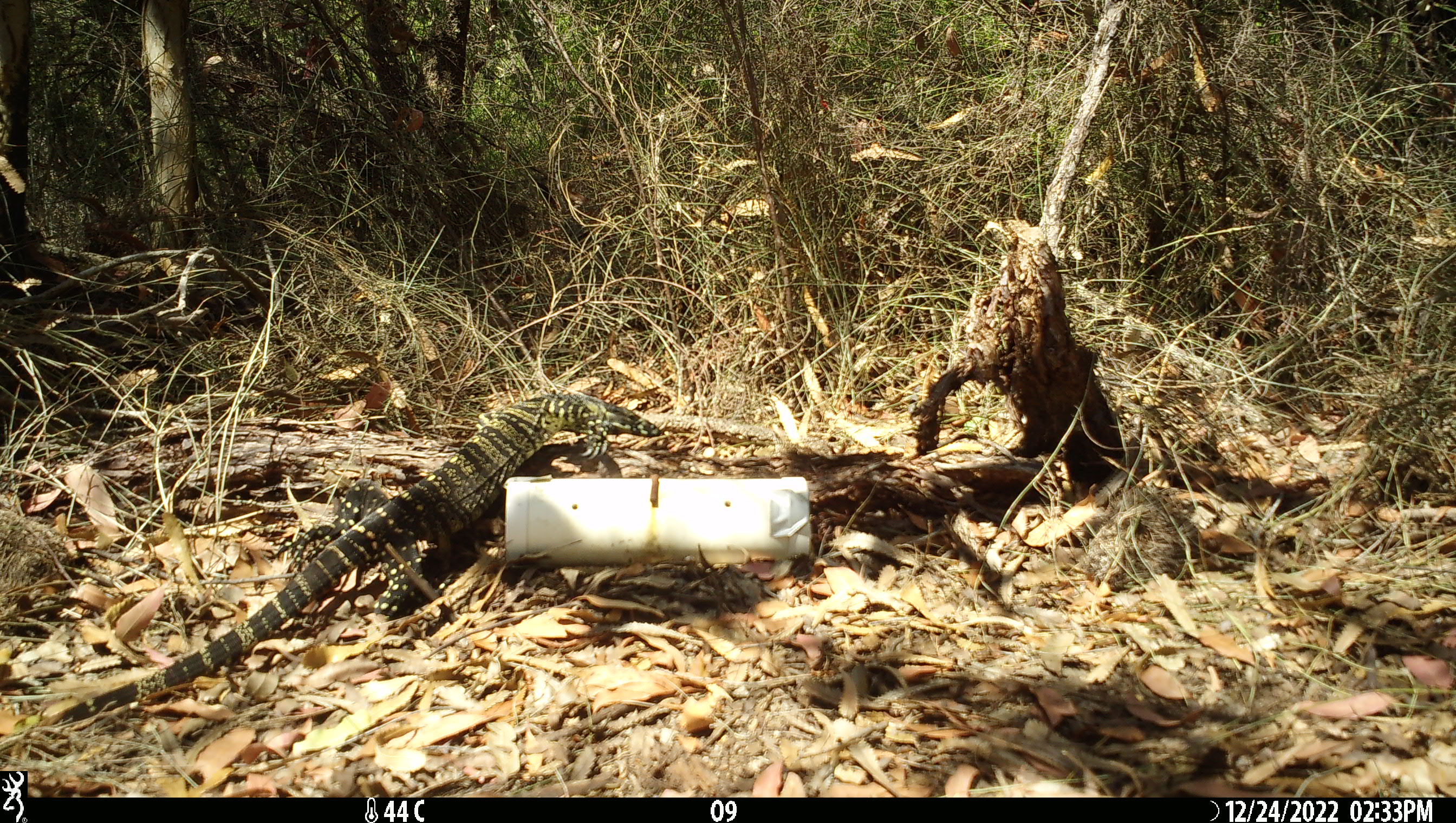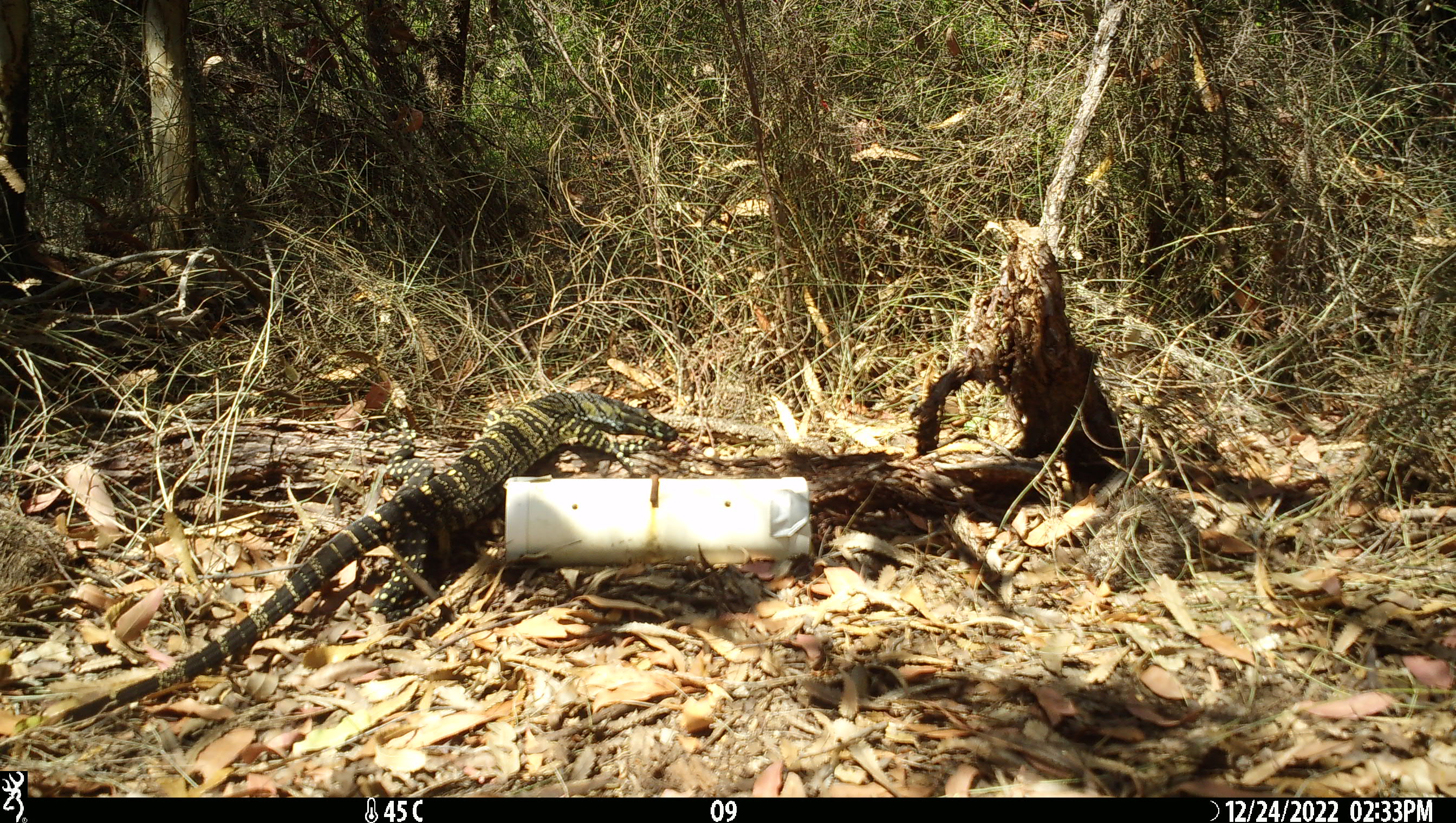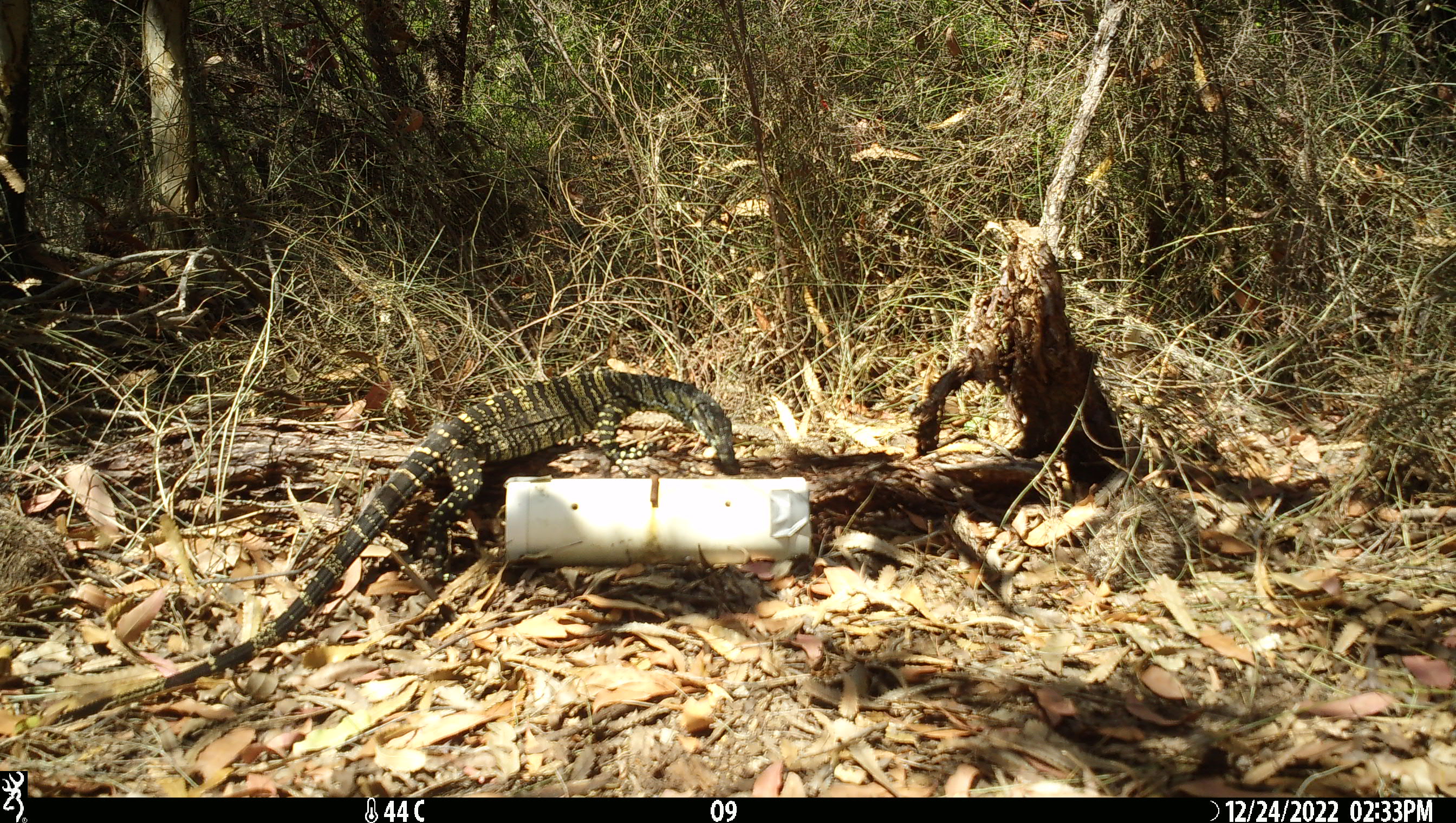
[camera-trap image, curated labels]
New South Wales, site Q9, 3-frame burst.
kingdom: Animalia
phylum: Chordata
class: Reptilia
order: Squamata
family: Varanidae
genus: Varanus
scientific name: Varanus varius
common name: lace monitor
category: goanna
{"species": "goanna (lace monitor) (Varanus varius)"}